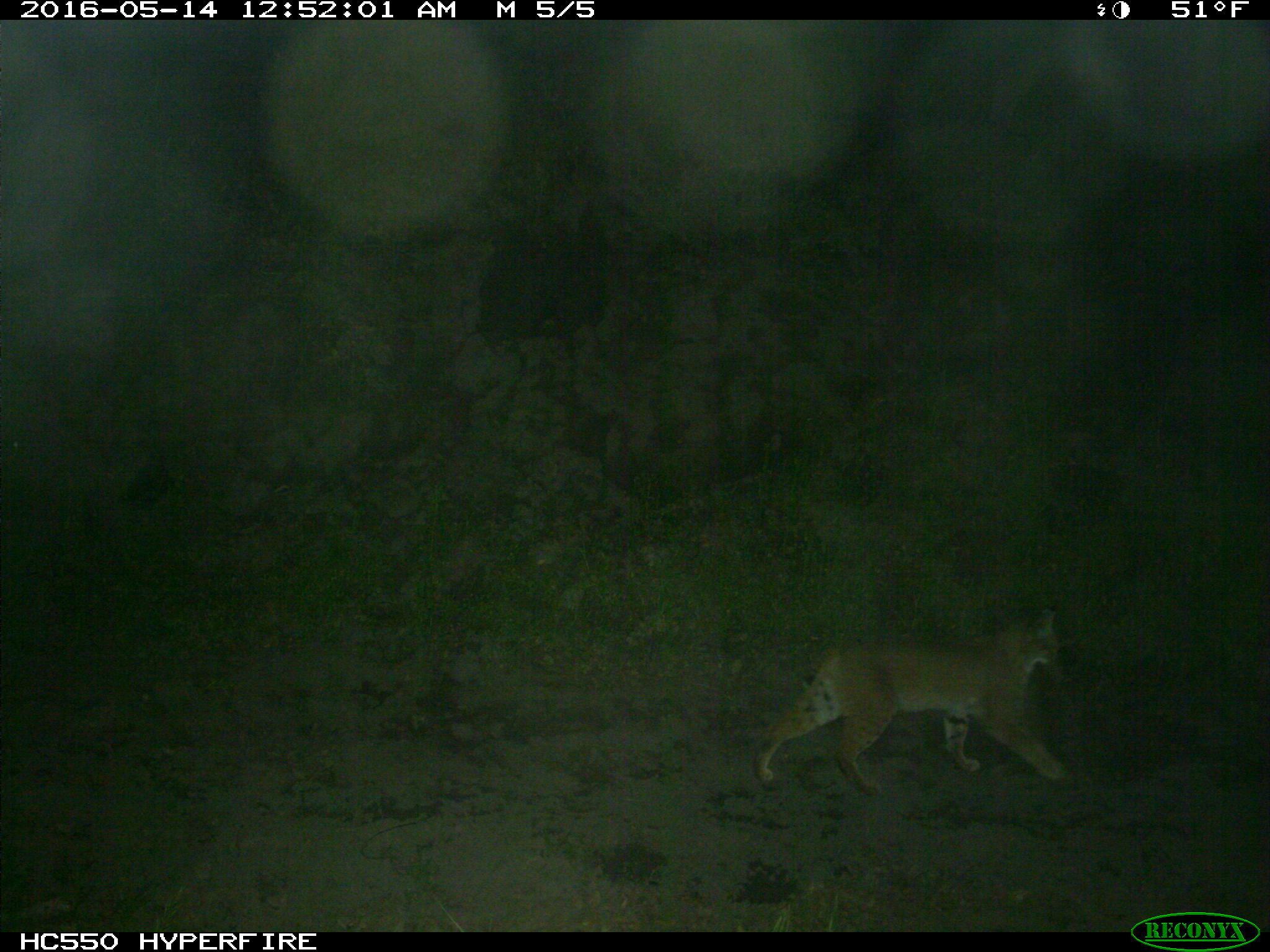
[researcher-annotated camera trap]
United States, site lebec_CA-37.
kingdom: Animalia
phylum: Chordata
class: Mammalia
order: Carnivora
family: Felidae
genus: Lynx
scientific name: Lynx rufus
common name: bobcat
Lynx rufus (bobcat).